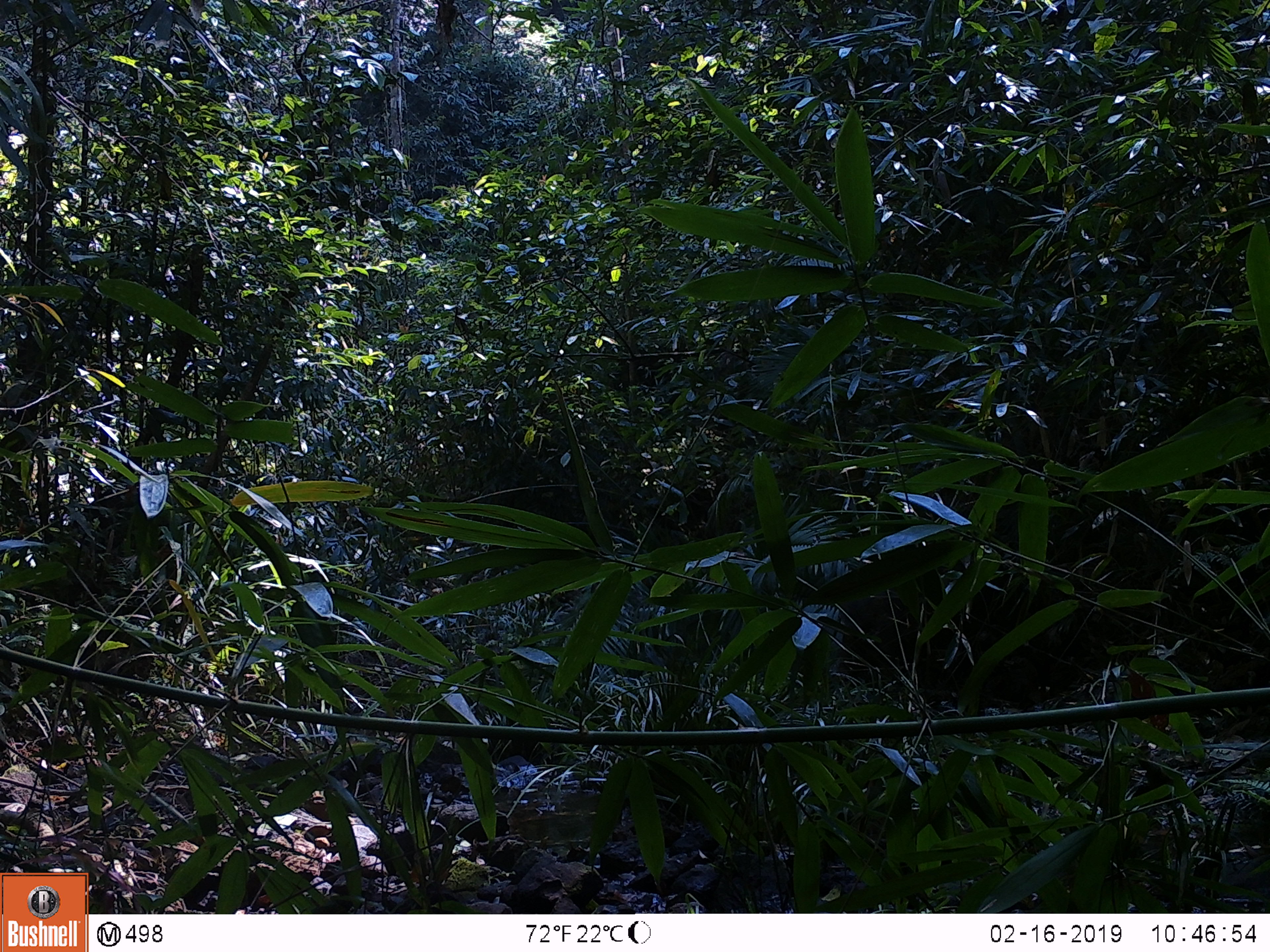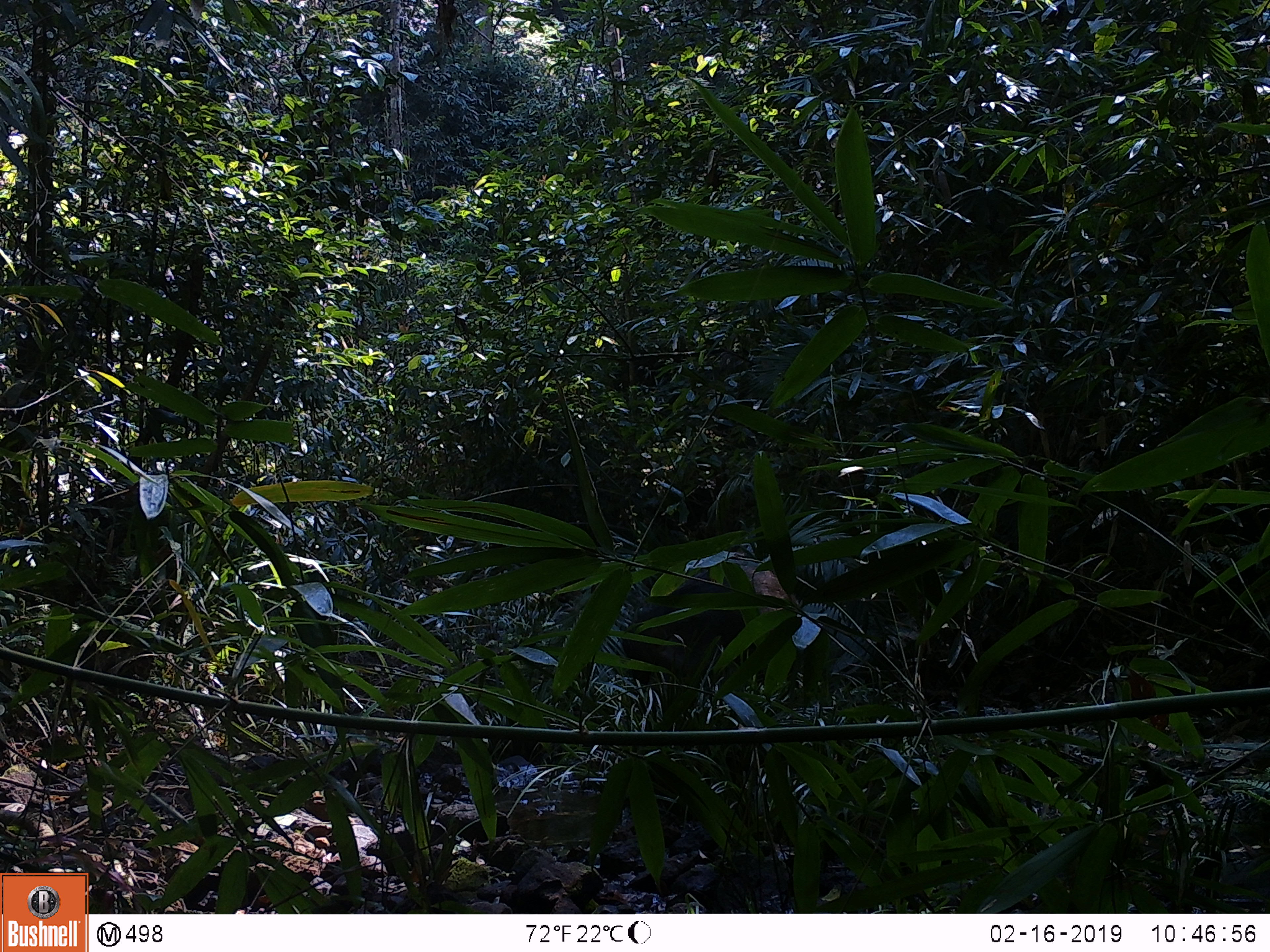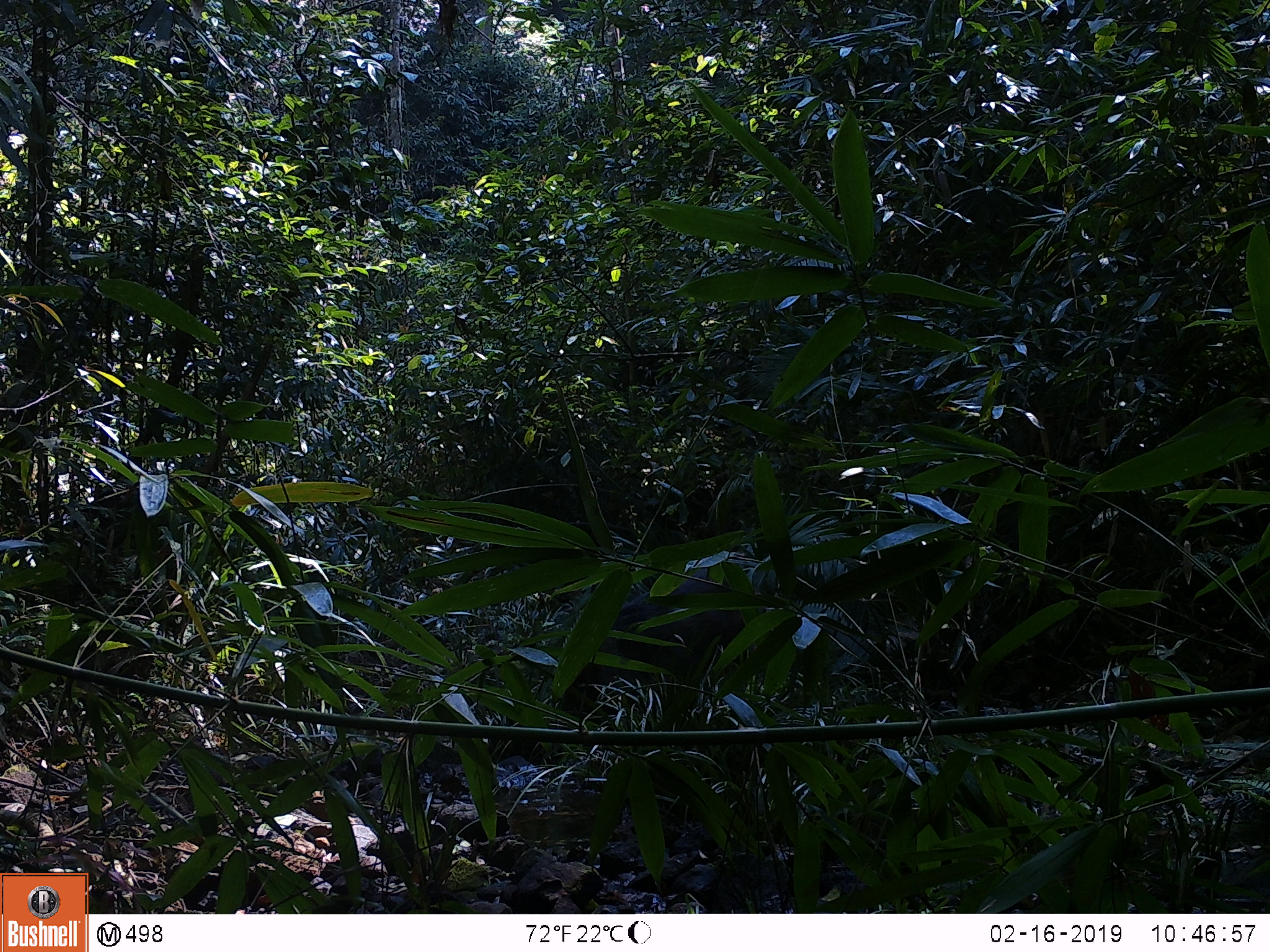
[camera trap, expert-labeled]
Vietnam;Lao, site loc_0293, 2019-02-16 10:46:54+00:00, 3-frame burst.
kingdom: Animalia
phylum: Chordata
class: Mammalia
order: Artiodactyla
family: Suidae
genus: Sus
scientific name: Sus scrofa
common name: eurasian wild pig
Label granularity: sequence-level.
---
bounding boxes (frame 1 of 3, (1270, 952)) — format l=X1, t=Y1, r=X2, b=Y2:
eurasian wild pig: l=836, t=589, r=974, b=709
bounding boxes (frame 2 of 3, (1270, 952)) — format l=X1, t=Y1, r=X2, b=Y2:
eurasian wild pig: l=622, t=564, r=797, b=706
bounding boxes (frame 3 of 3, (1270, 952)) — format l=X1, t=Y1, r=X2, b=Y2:
eurasian wild pig: l=568, t=572, r=748, b=710